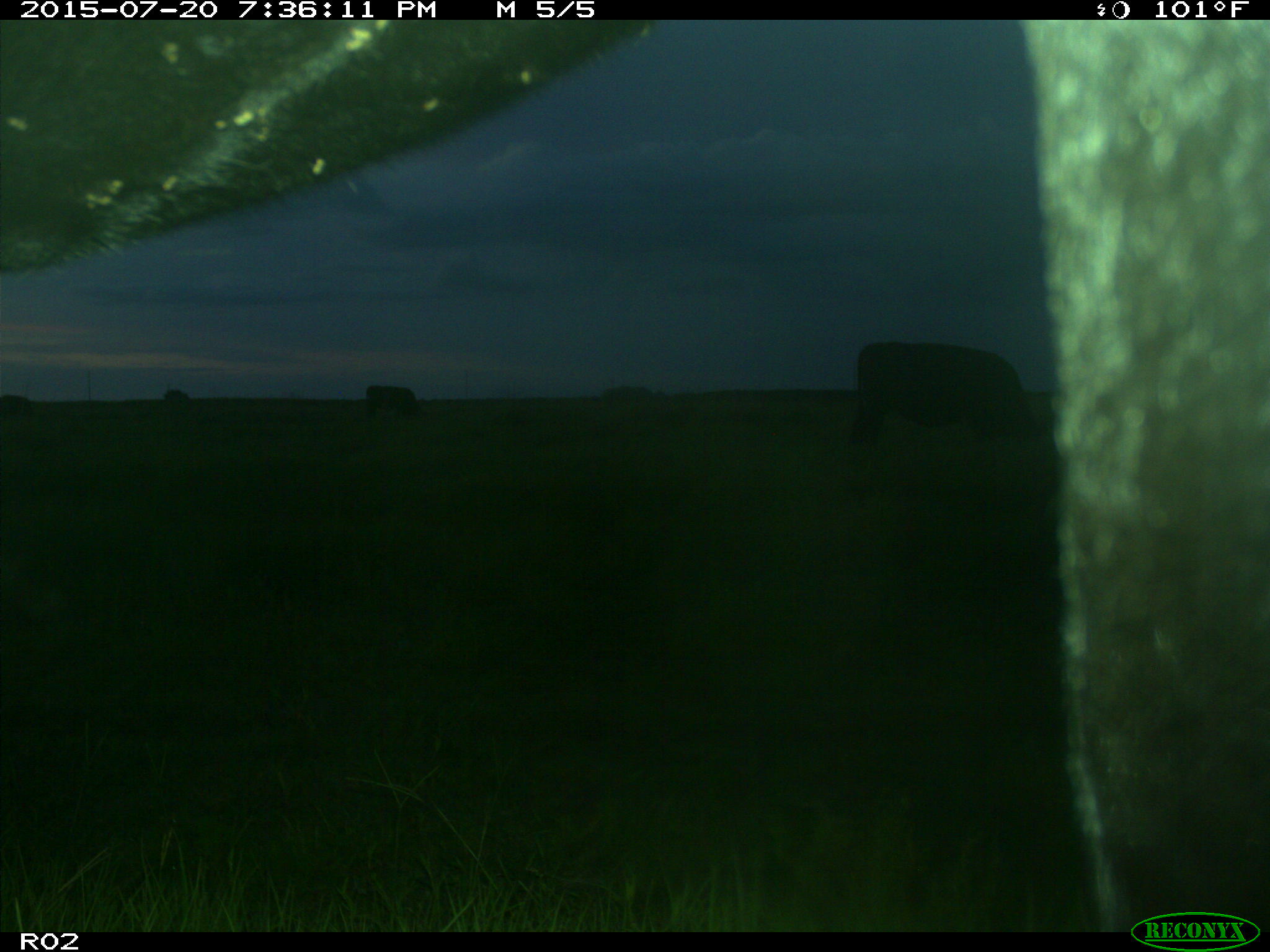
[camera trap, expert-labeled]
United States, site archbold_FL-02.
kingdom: Animalia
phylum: Chordata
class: Mammalia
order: Artiodactyla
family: Bovidae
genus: Bos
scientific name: Bos taurus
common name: domestic cow